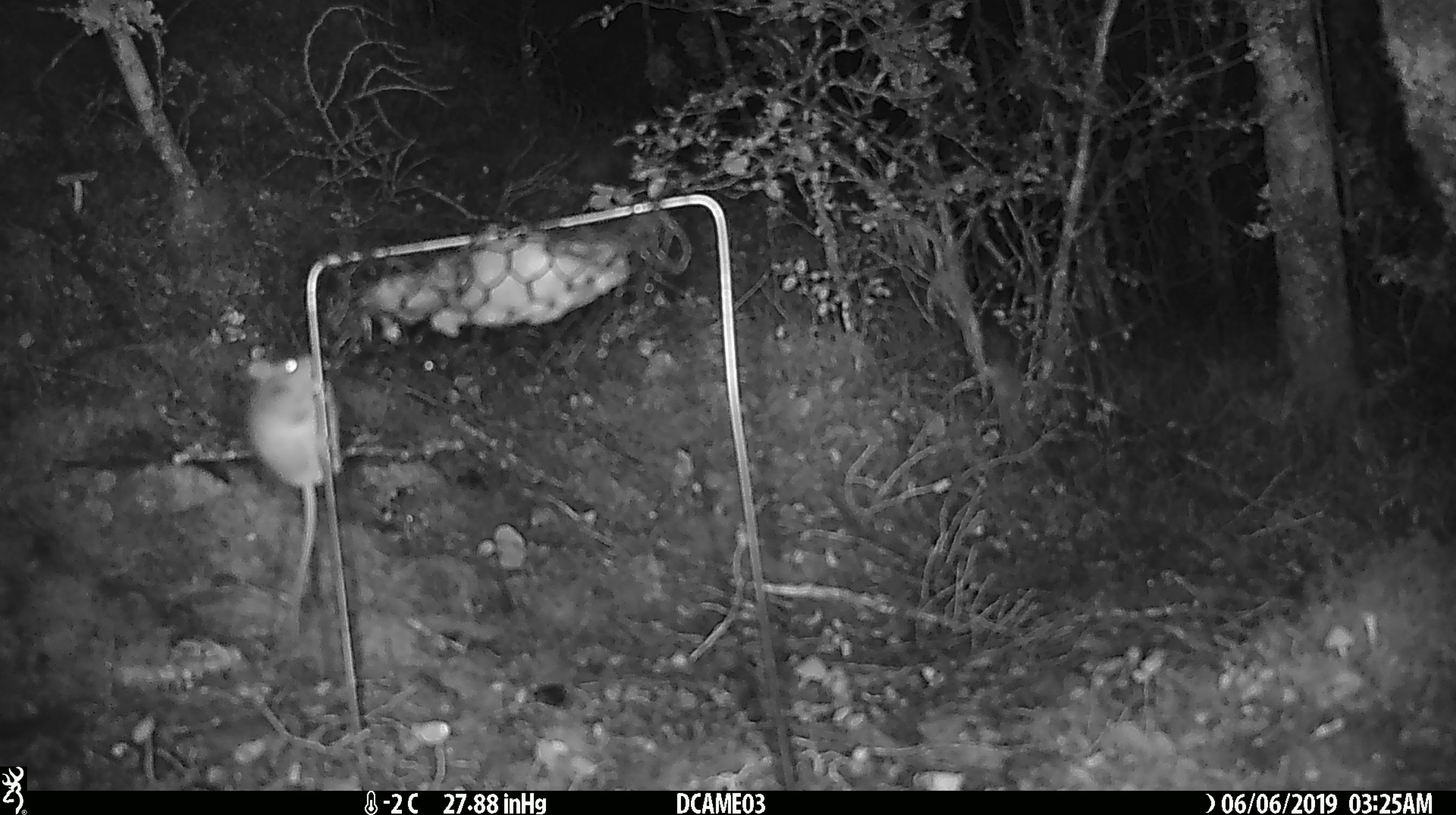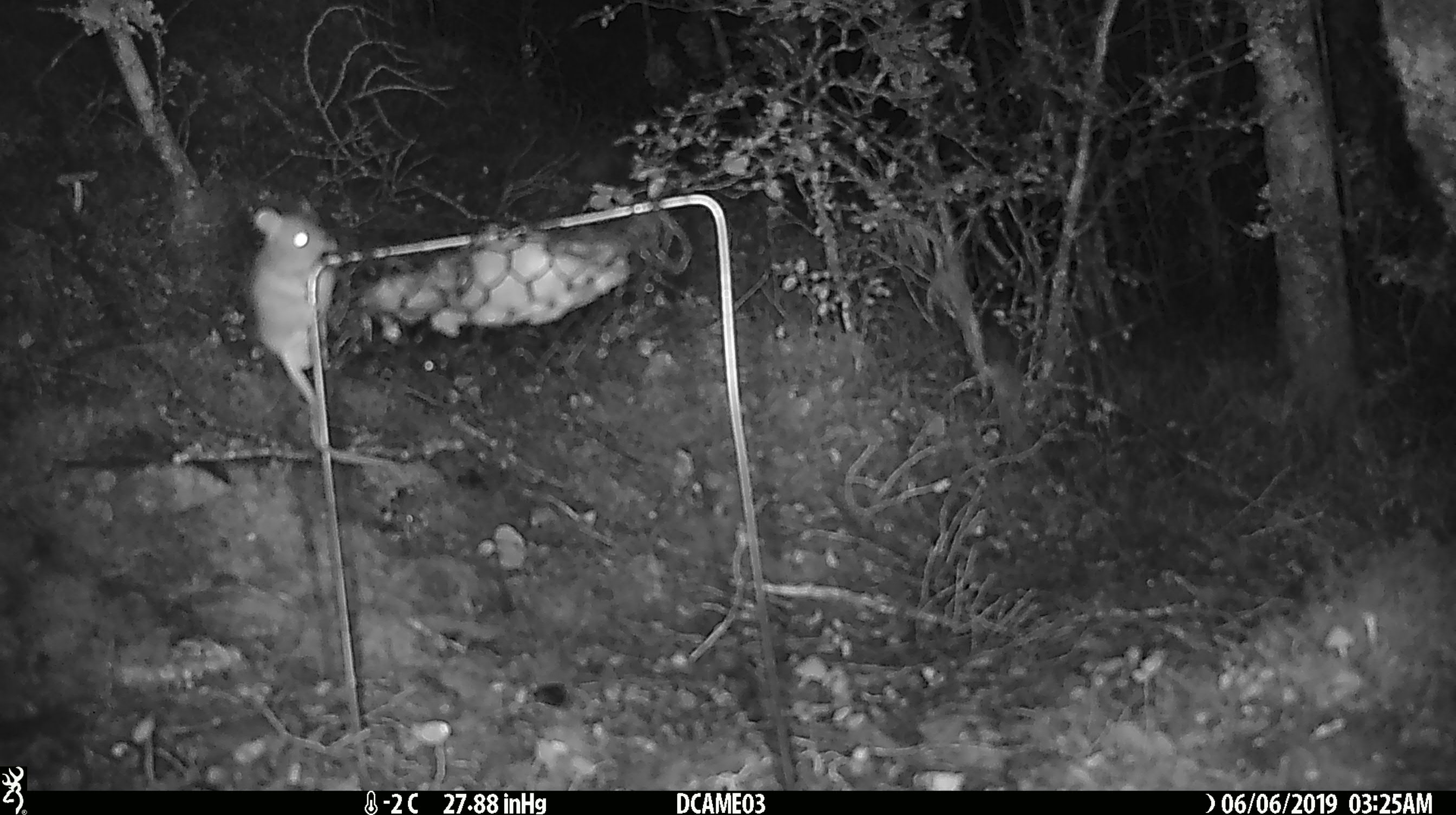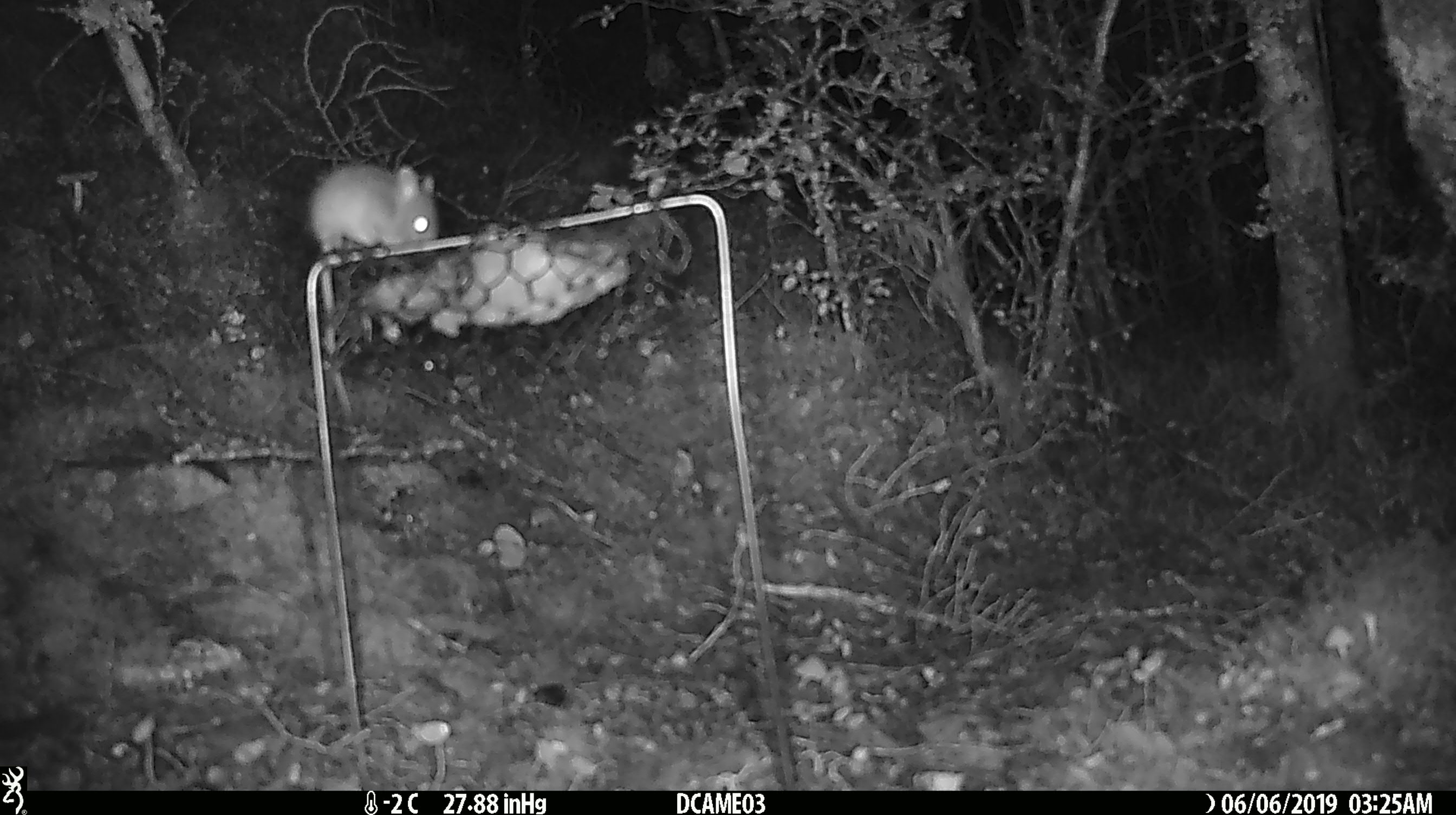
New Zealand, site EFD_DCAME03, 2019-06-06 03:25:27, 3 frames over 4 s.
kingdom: Animalia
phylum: Chordata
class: Mammalia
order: Rodentia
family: Muridae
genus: Mus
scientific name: Mus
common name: mouse